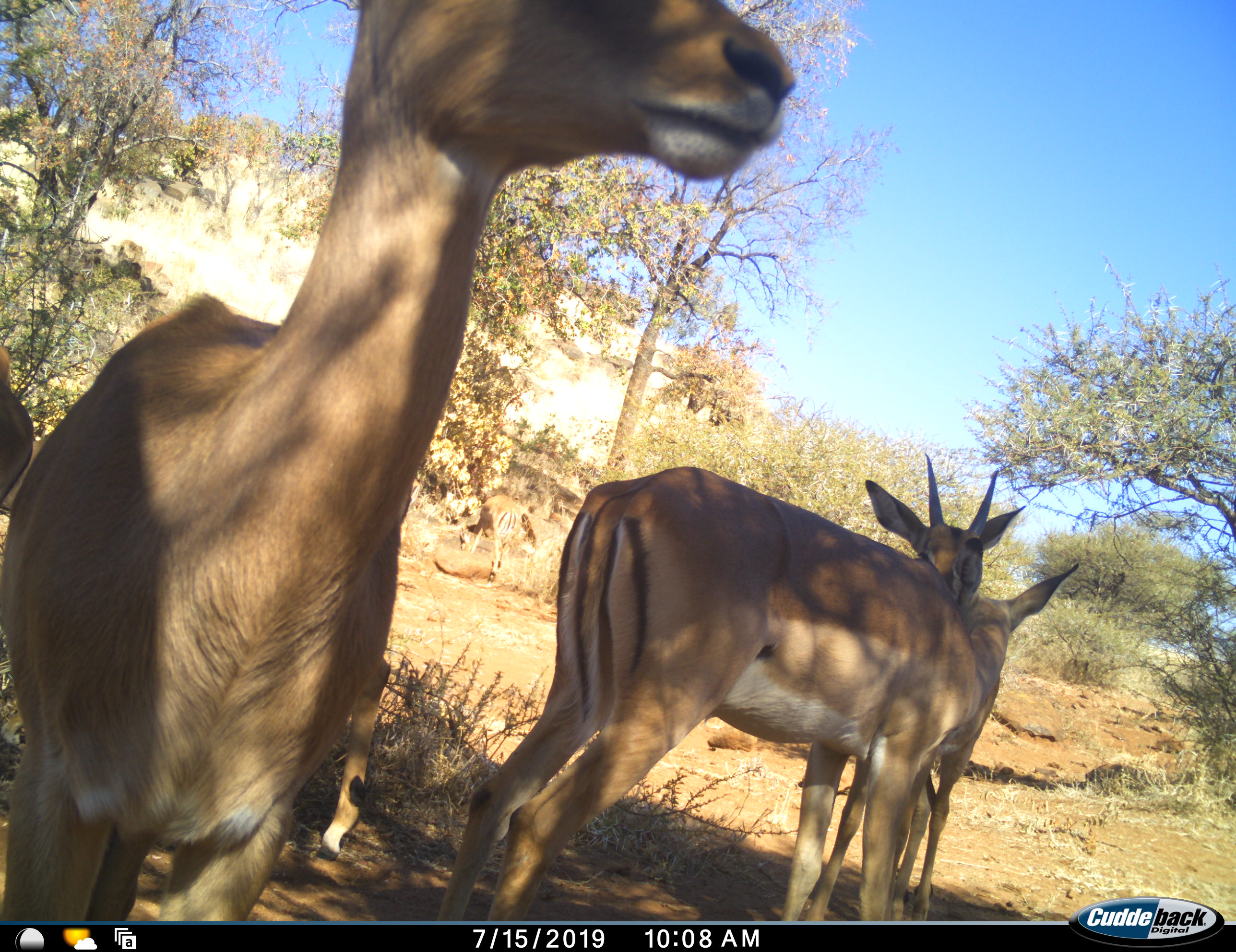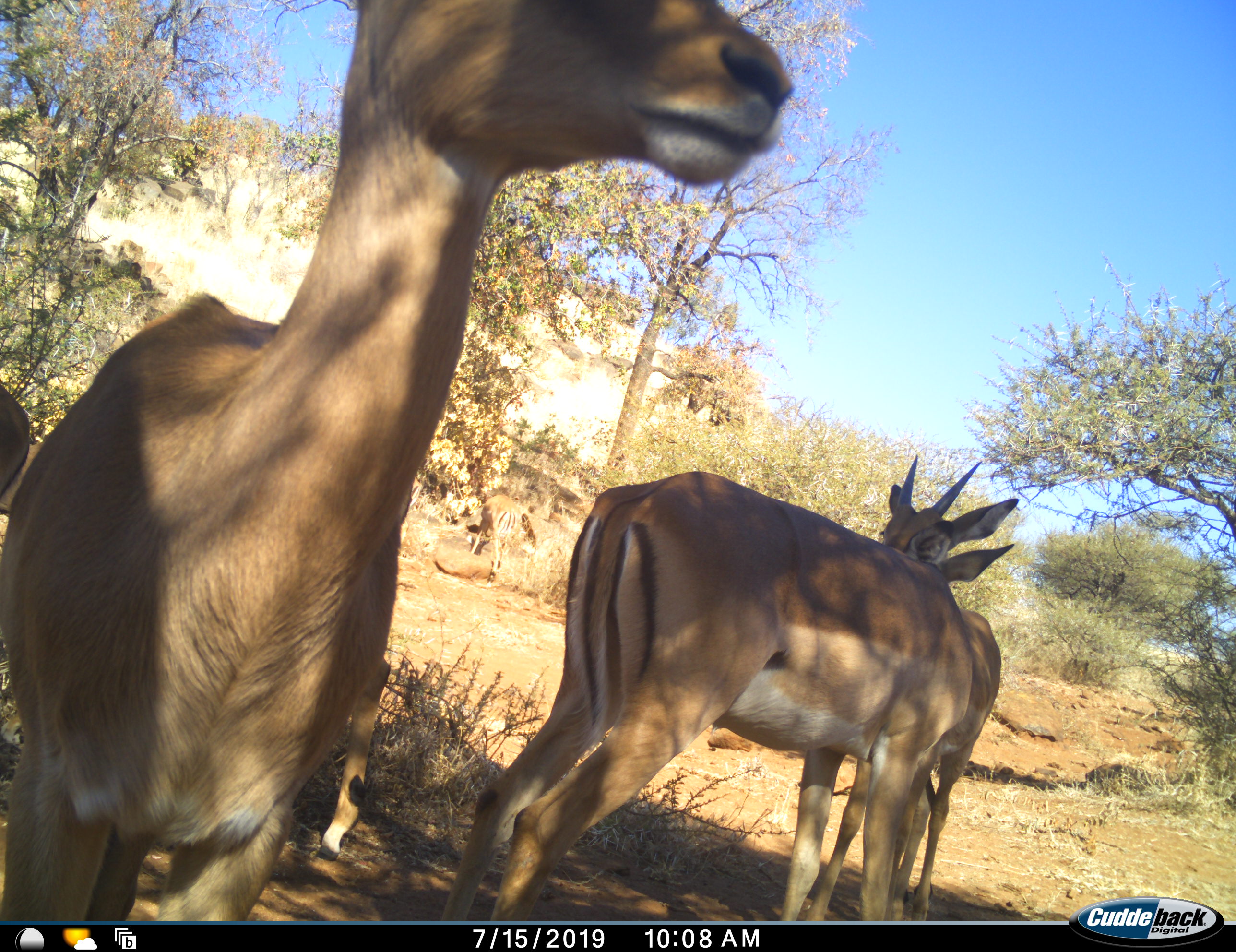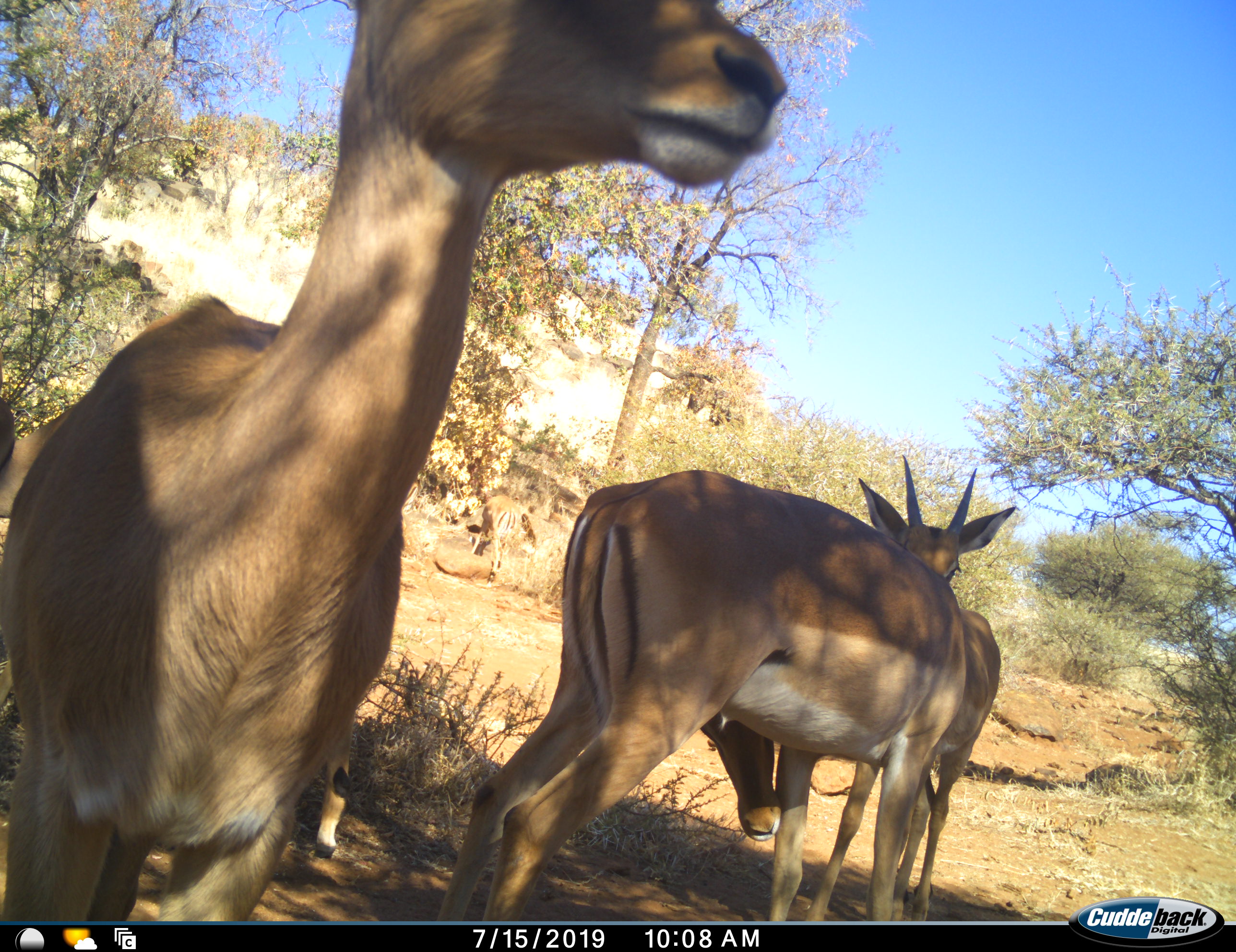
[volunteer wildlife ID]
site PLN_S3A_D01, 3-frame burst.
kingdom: Animalia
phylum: Chordata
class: Mammalia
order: Artiodactyla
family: Bovidae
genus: Aepyceros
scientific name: Aepyceros melampus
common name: impala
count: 5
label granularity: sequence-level